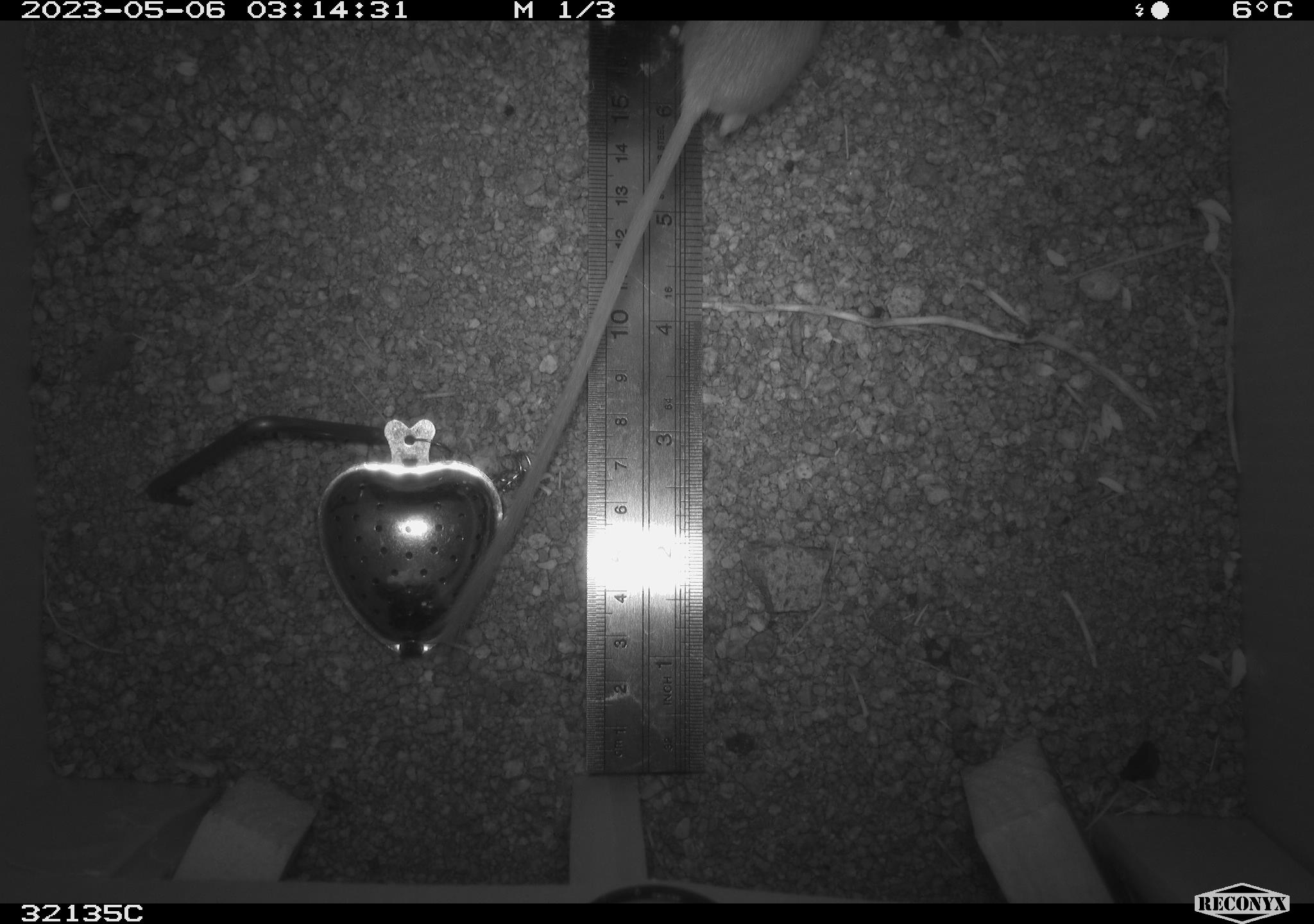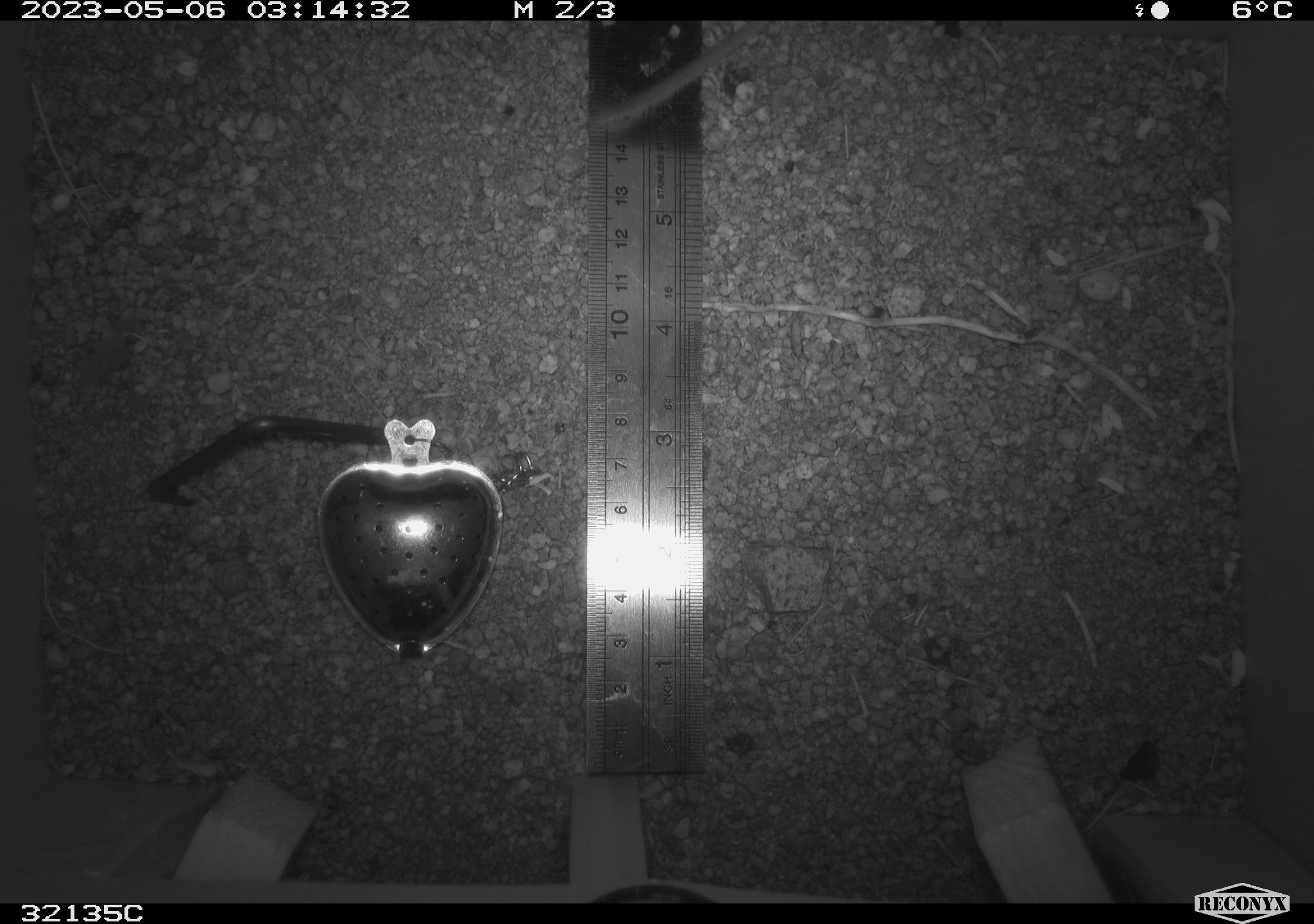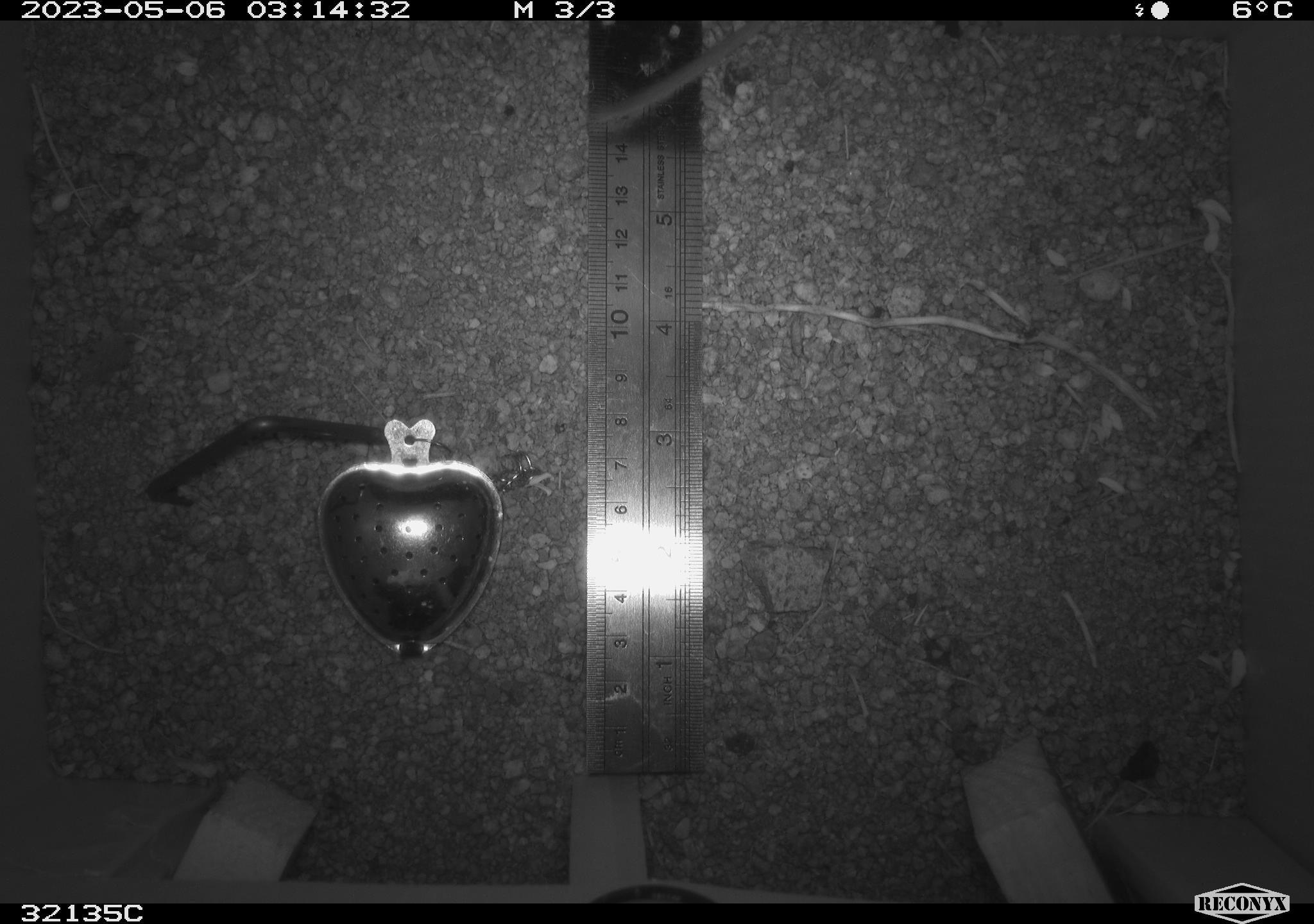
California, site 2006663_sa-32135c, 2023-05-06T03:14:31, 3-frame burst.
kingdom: Animalia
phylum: Chordata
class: Mammalia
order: Rodentia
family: Heteromyidae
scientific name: Heteromyidae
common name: kangaroo rats and pocket mice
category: heteromyidae family